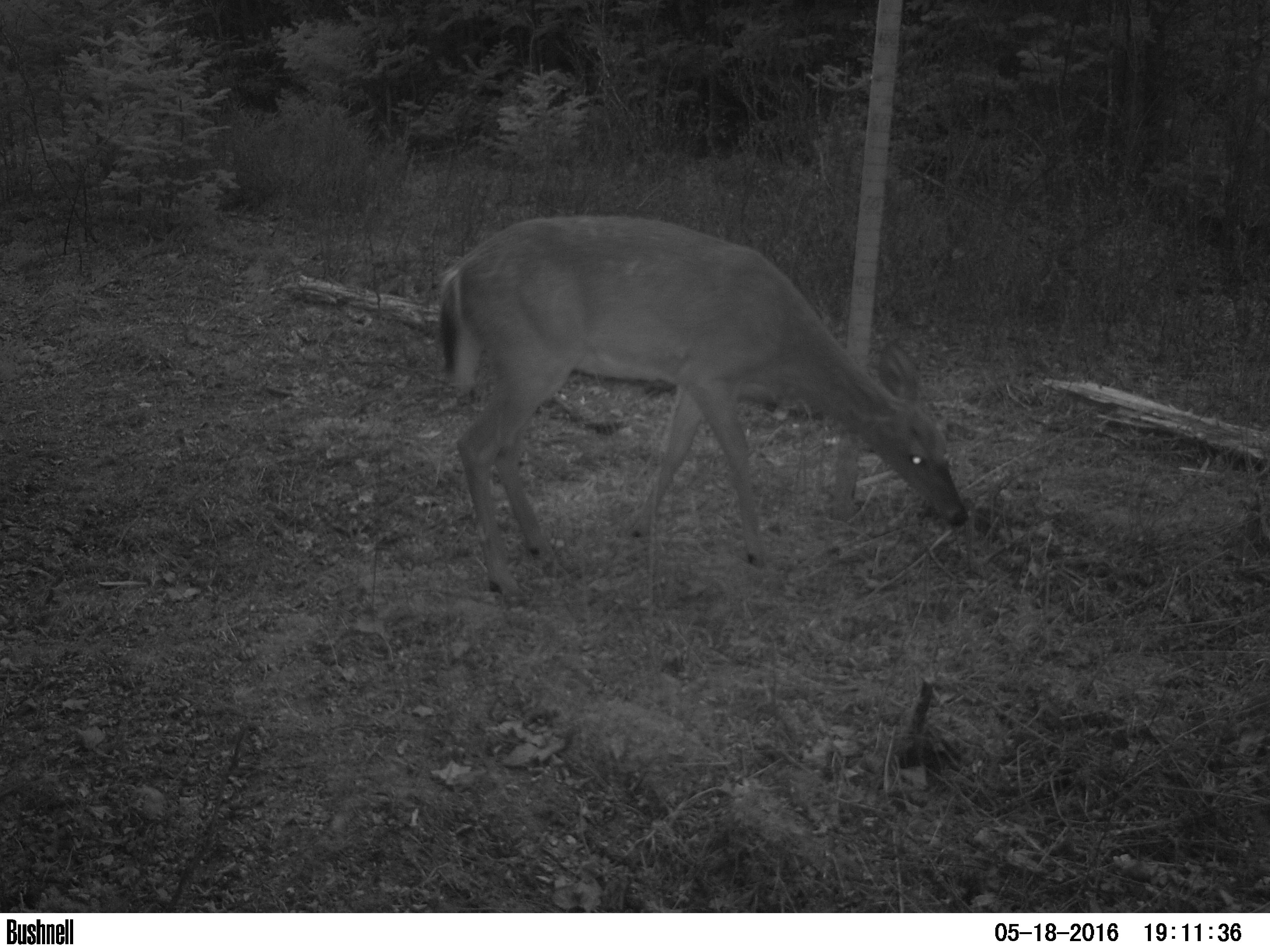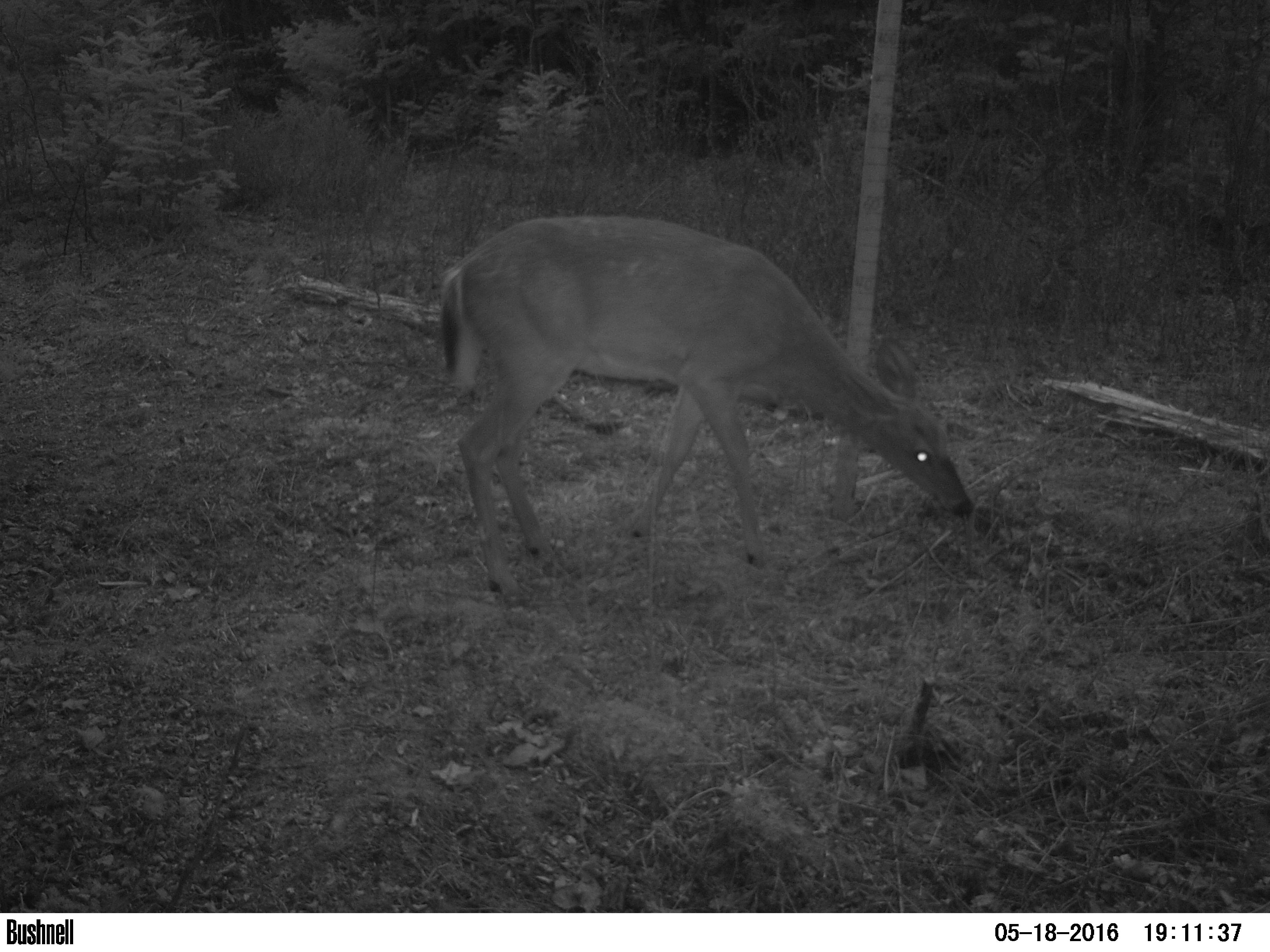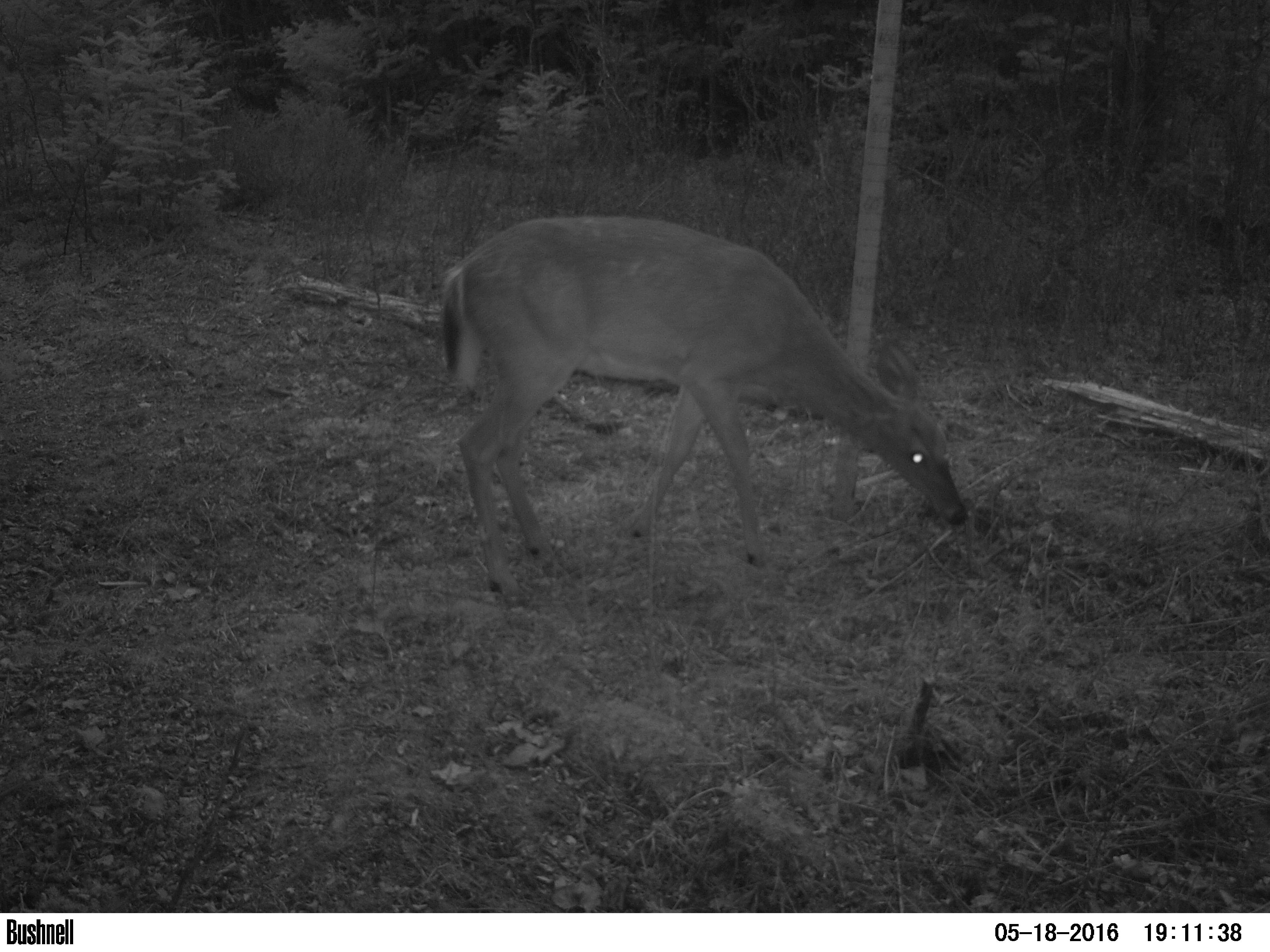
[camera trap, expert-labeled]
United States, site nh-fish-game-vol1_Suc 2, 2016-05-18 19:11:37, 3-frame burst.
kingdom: Animalia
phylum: Chordata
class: Mammalia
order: Artiodactyla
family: Cervidae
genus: Odocoileus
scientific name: Odocoileus virginianus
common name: white-tailed deer